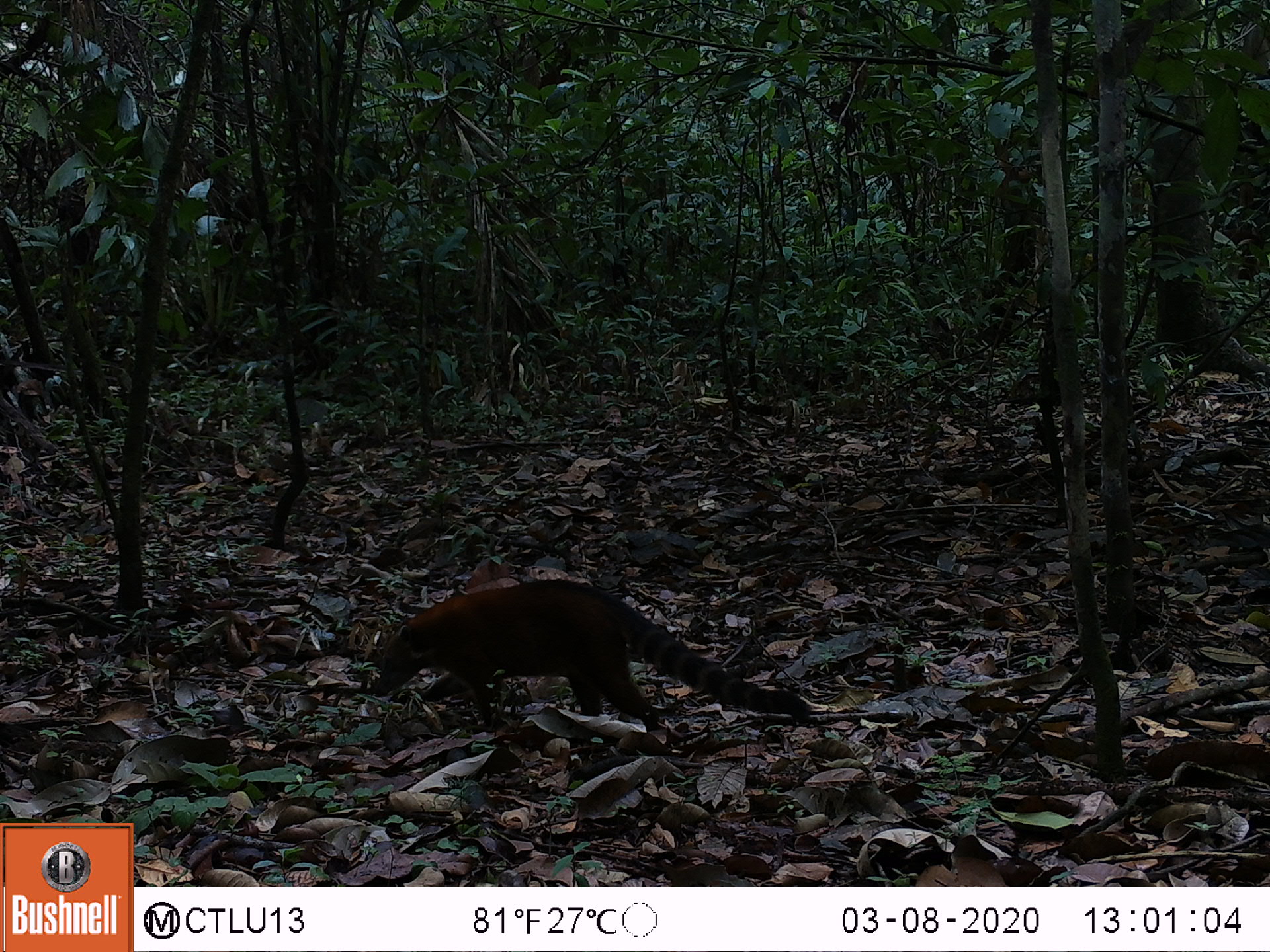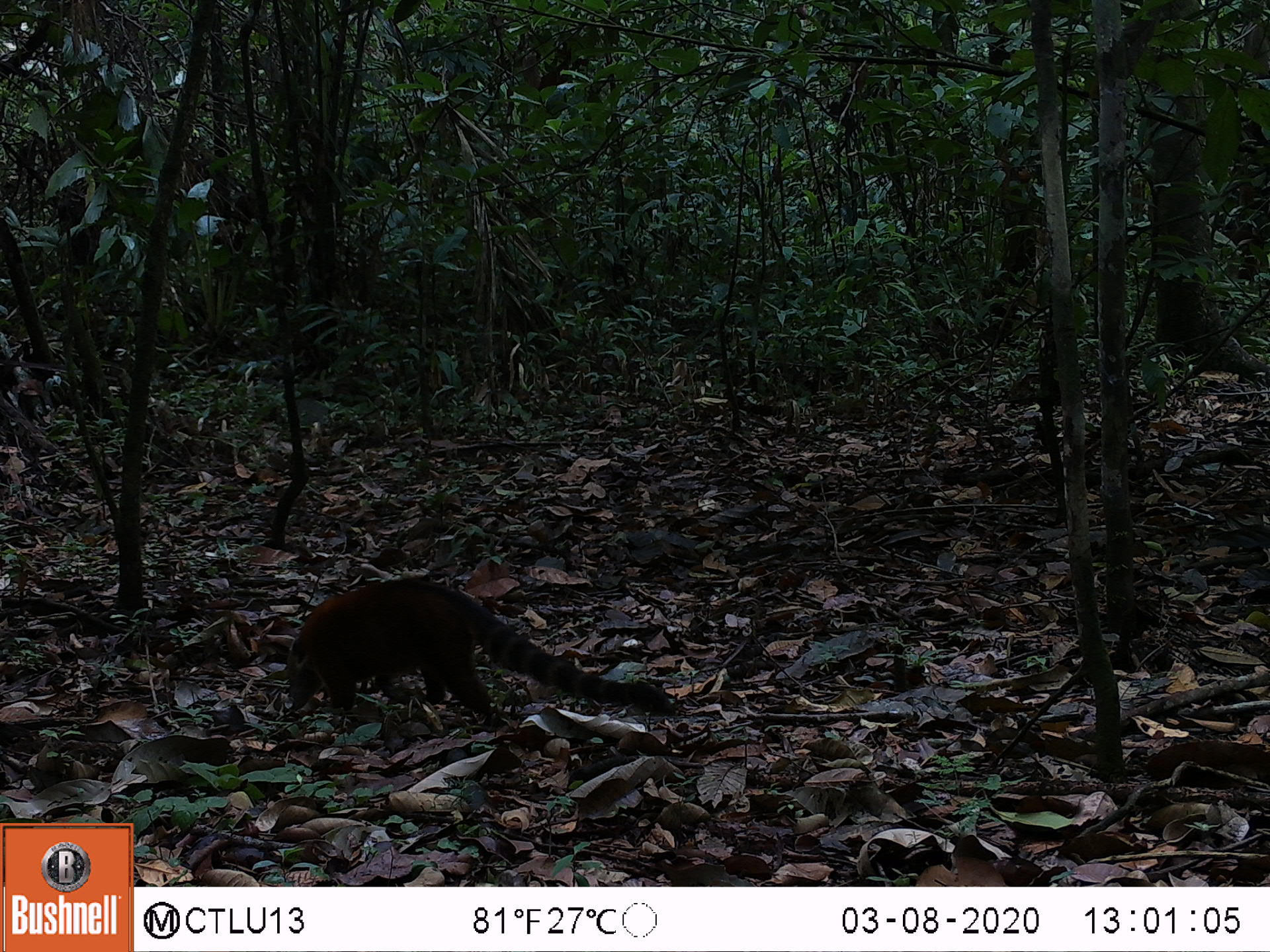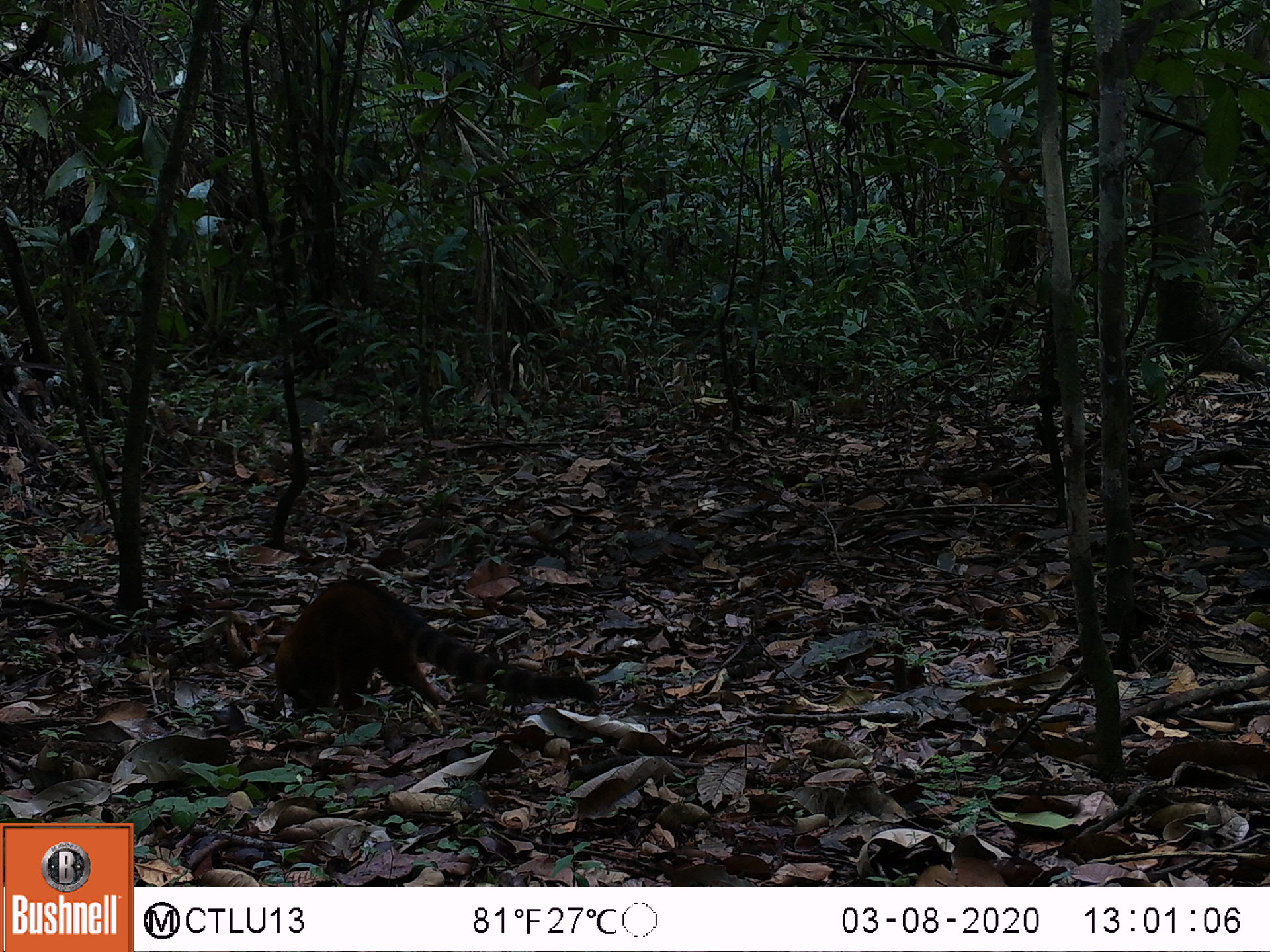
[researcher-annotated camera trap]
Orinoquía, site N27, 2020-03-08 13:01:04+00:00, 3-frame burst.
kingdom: Animalia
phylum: Chordata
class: Mammalia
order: Carnivora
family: Procyonidae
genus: Nasua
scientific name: Nasua nasua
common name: south american coati